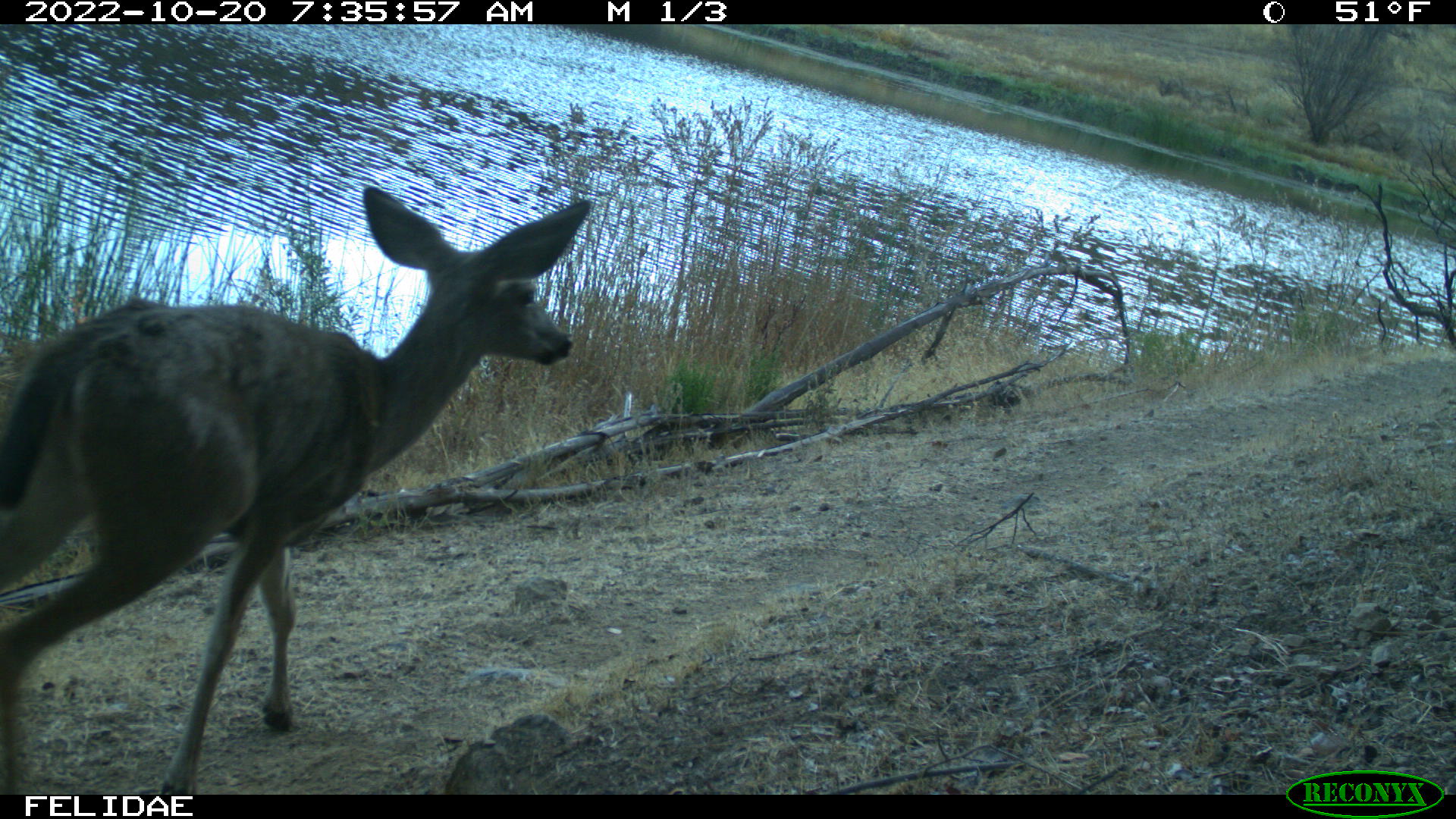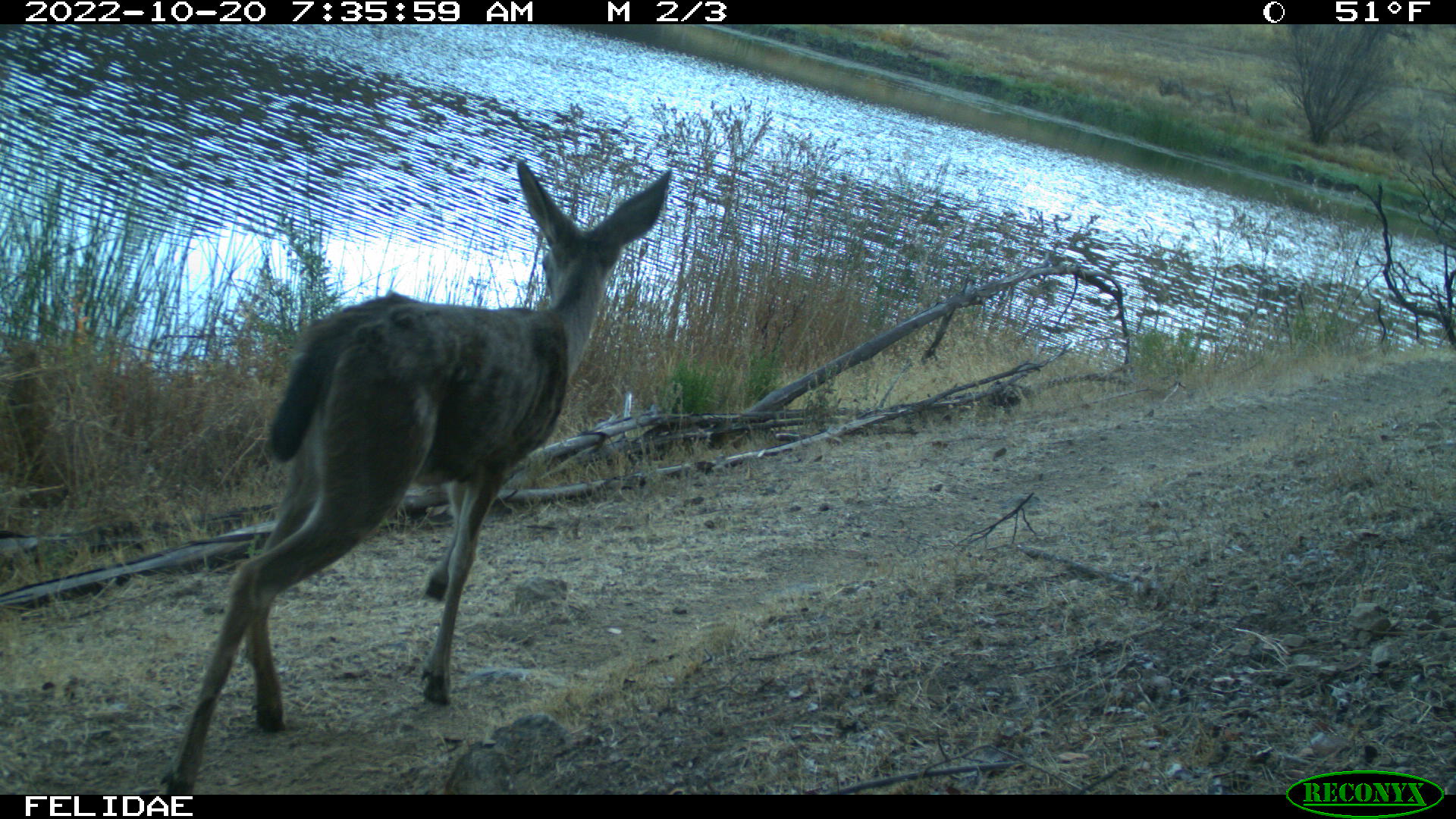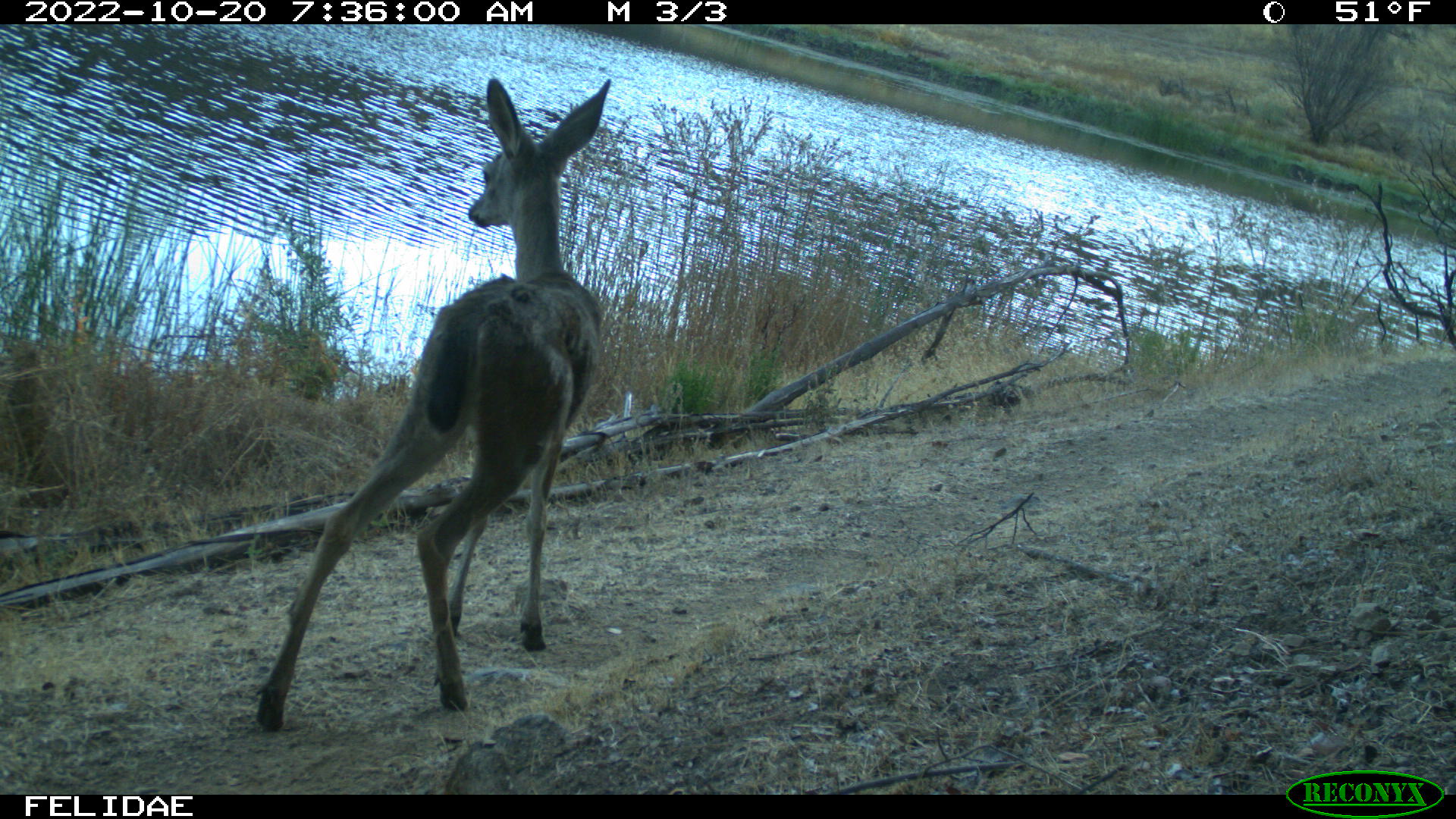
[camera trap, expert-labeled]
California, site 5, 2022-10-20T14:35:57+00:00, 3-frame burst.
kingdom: Animalia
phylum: Chordata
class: Mammalia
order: Artiodactyla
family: Cervidae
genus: Odocoileus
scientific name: Odocoileus hemionus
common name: mule deer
Mule deer (Odocoileus hemionus).